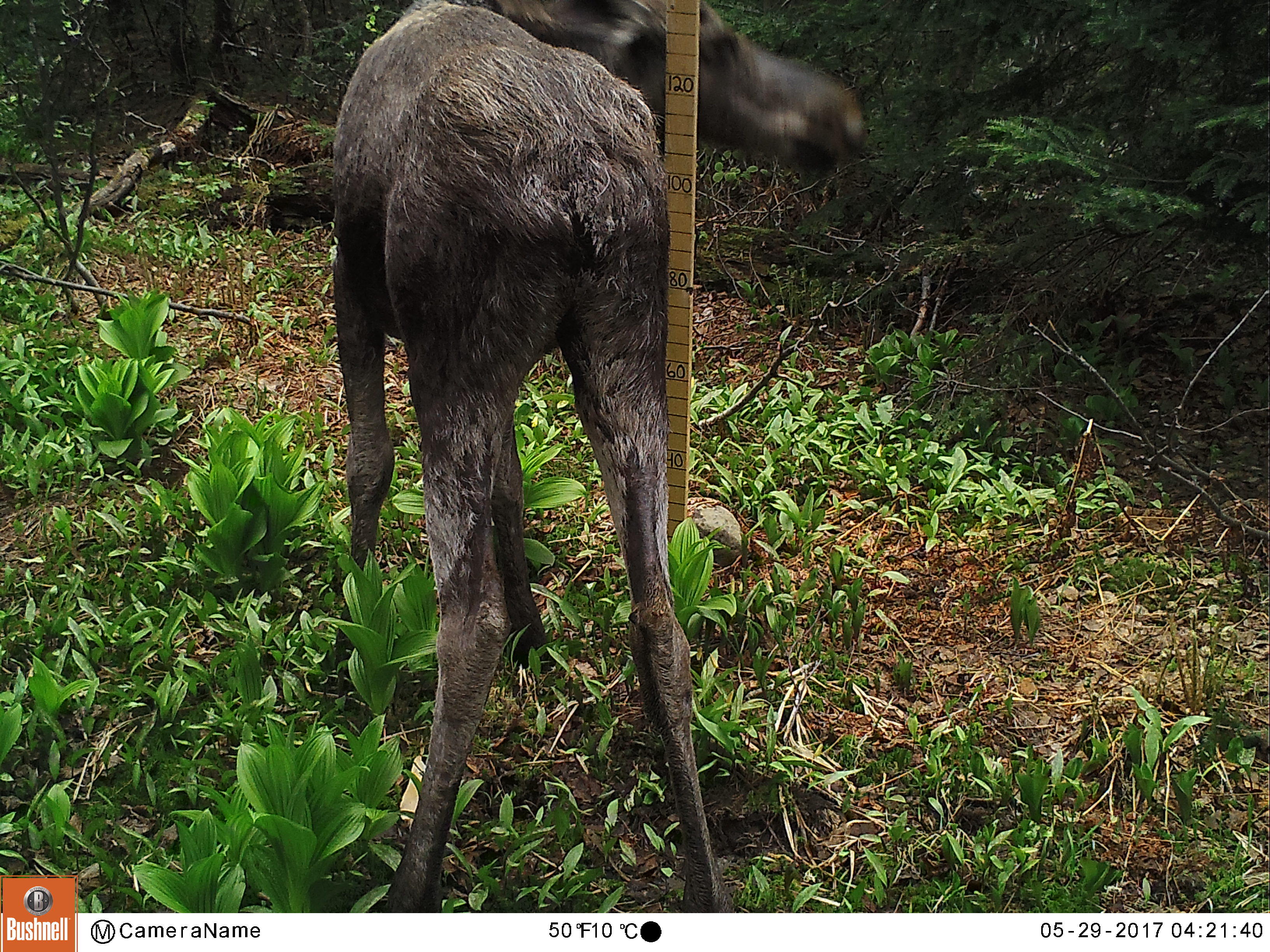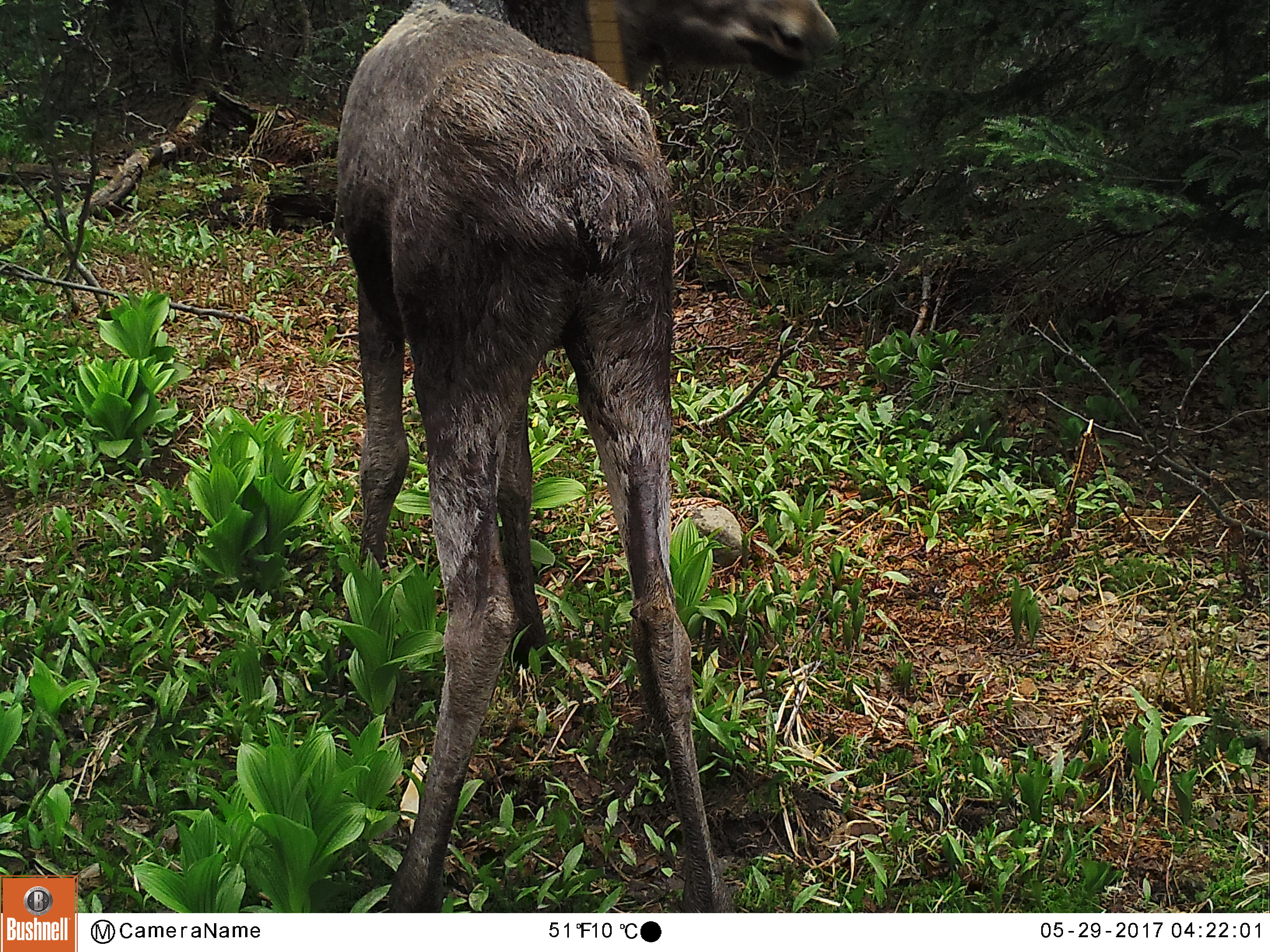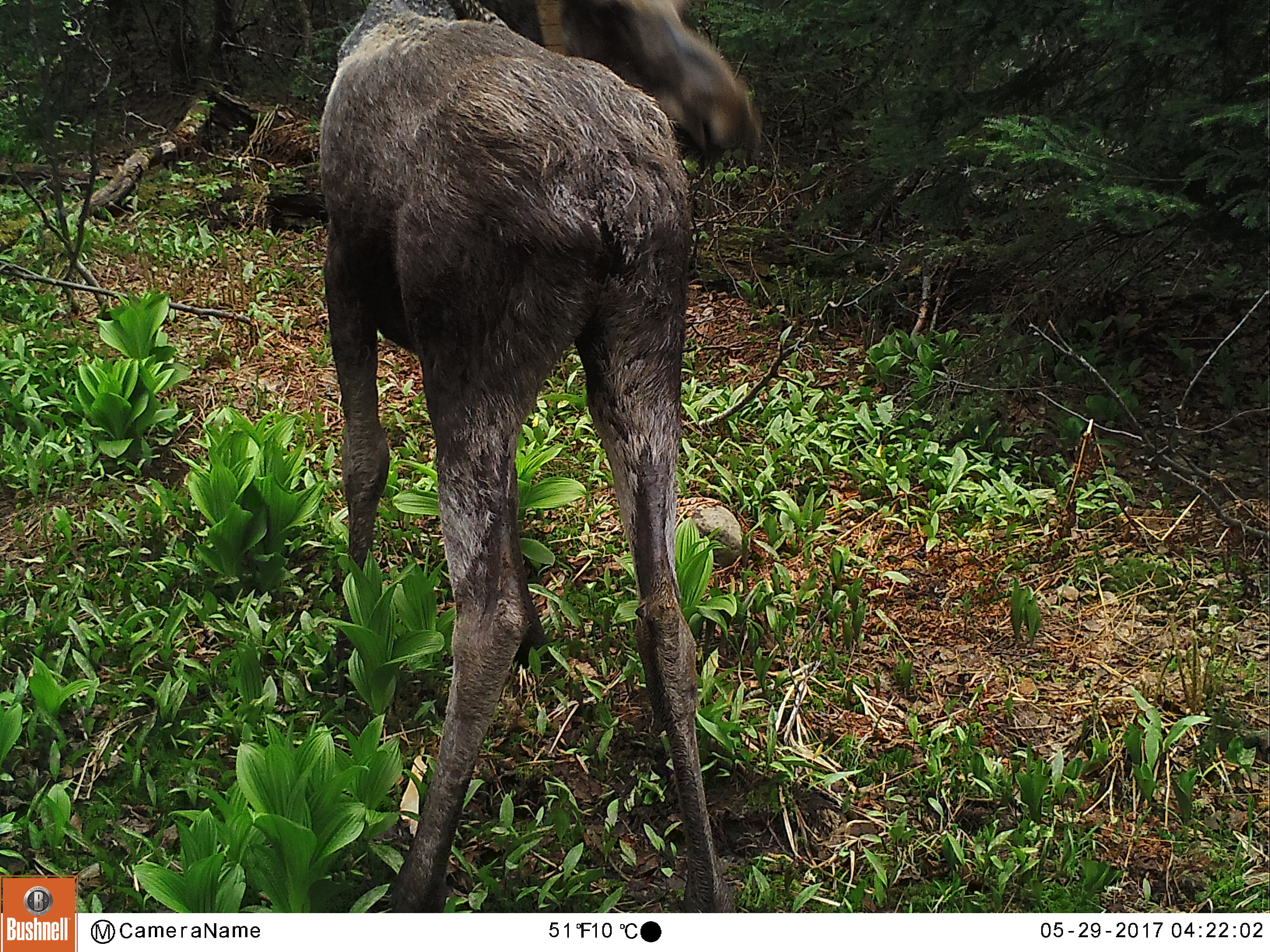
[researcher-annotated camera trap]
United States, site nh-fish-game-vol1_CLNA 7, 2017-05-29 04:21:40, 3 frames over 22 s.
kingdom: Animalia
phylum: Chordata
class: Mammalia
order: Artiodactyla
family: Cervidae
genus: Alces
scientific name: Alces alces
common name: moose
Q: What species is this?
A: Moose (Alces alces).